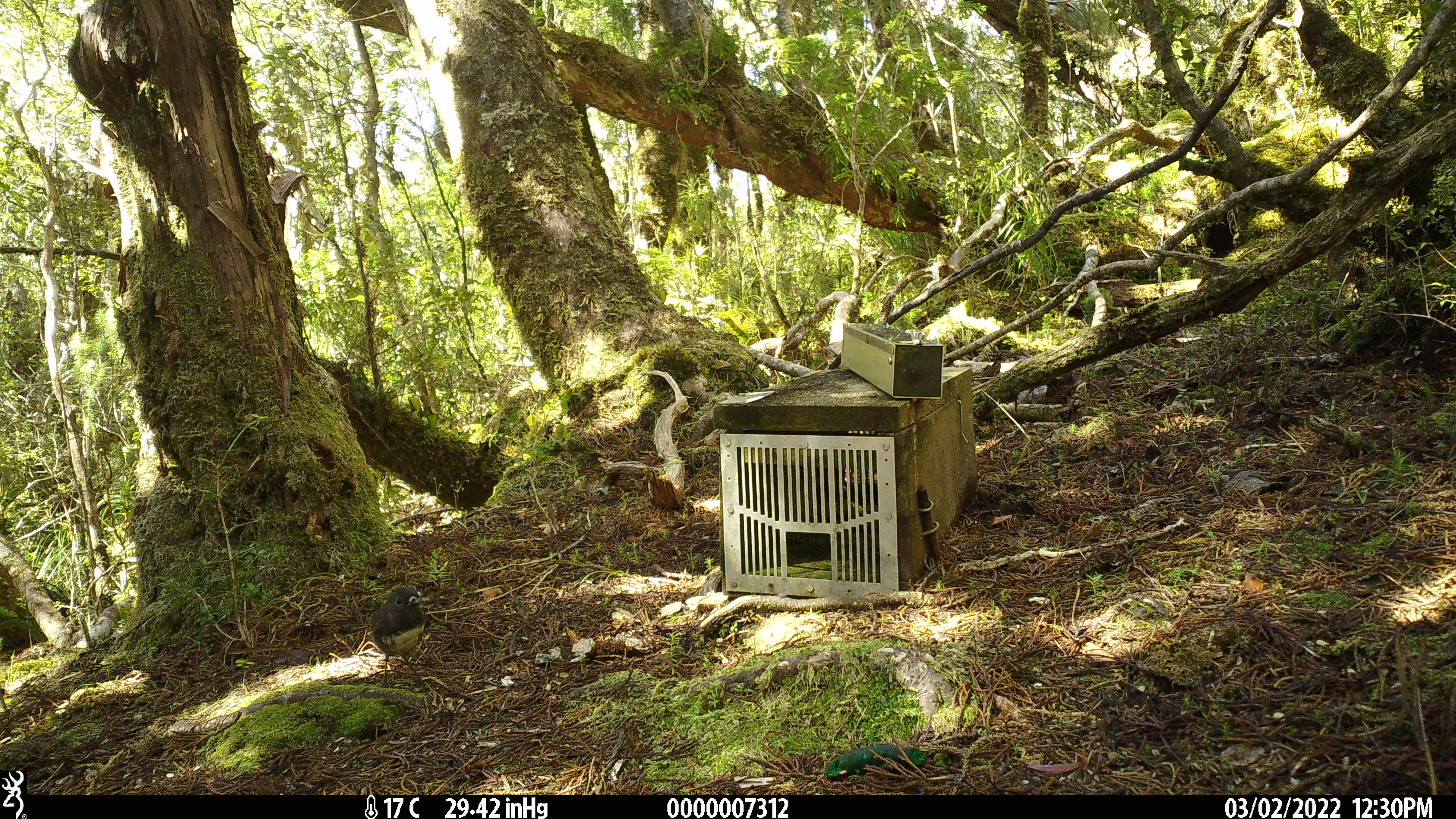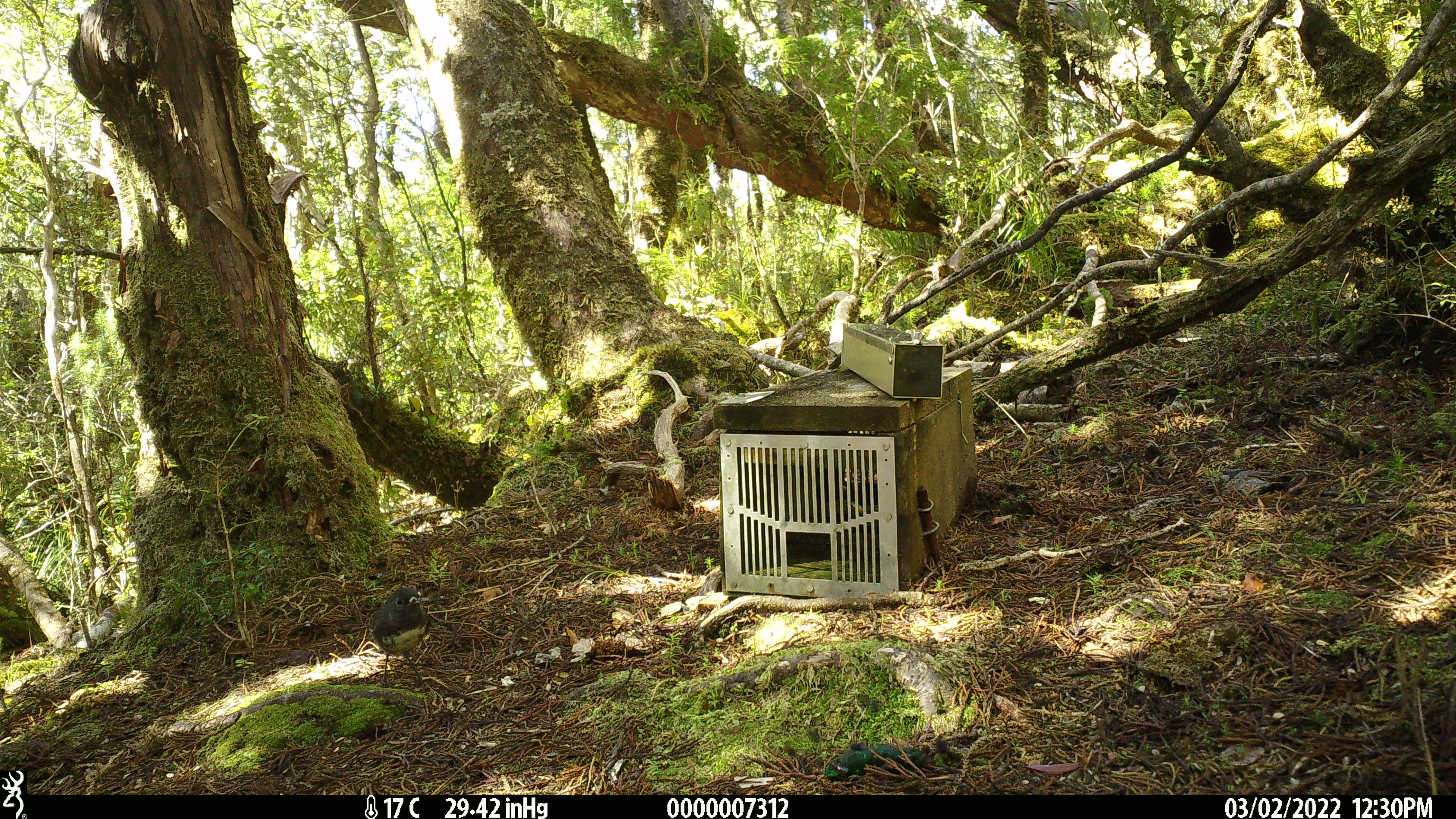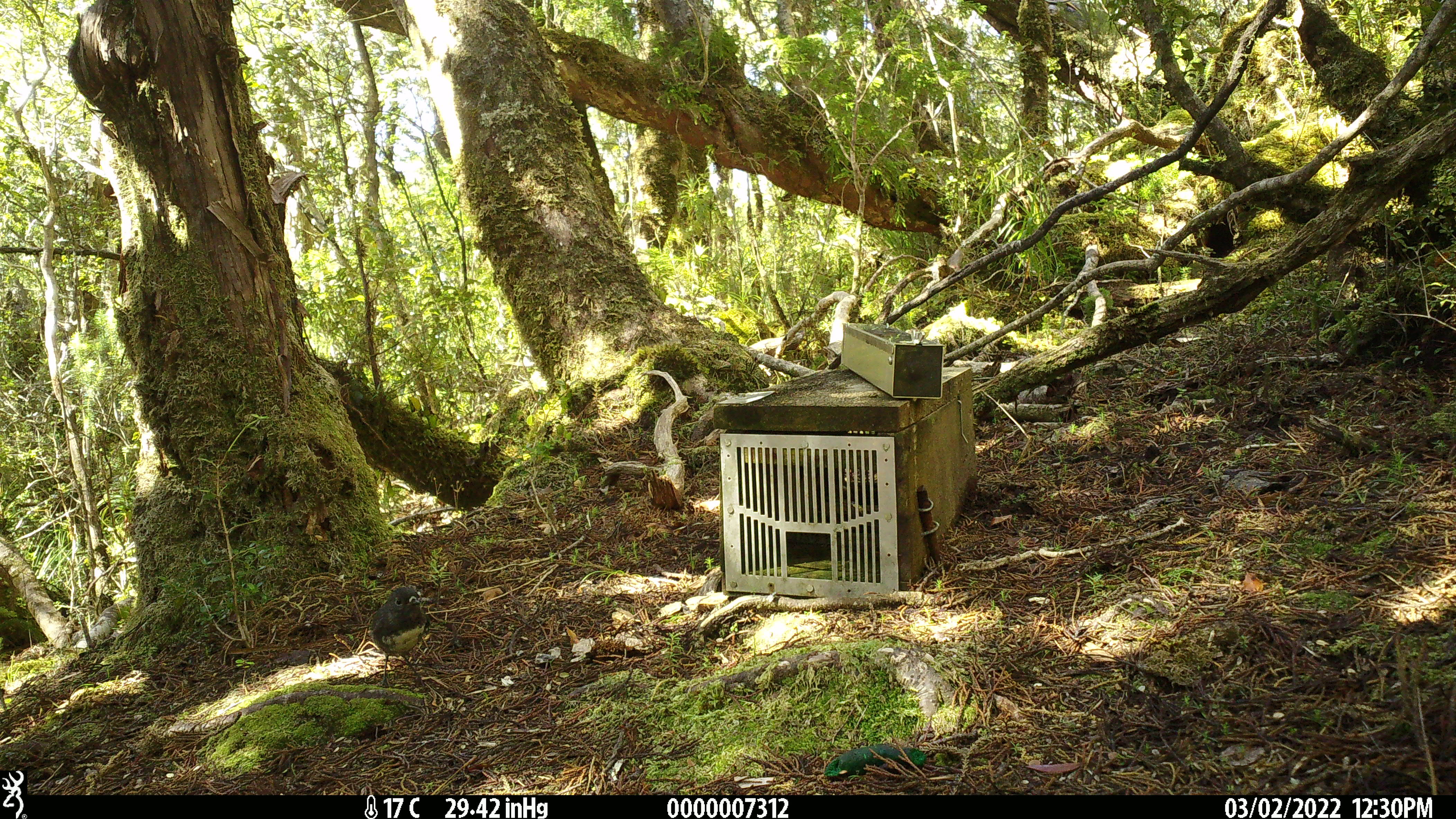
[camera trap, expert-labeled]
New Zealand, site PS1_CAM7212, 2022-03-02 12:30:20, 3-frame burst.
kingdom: Animalia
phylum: Chordata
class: Aves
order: Passeriformes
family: Petroicidae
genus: Petroica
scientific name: Petroica australis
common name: new zealand robin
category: robin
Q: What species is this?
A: Robin (new zealand robin) (Petroica australis).